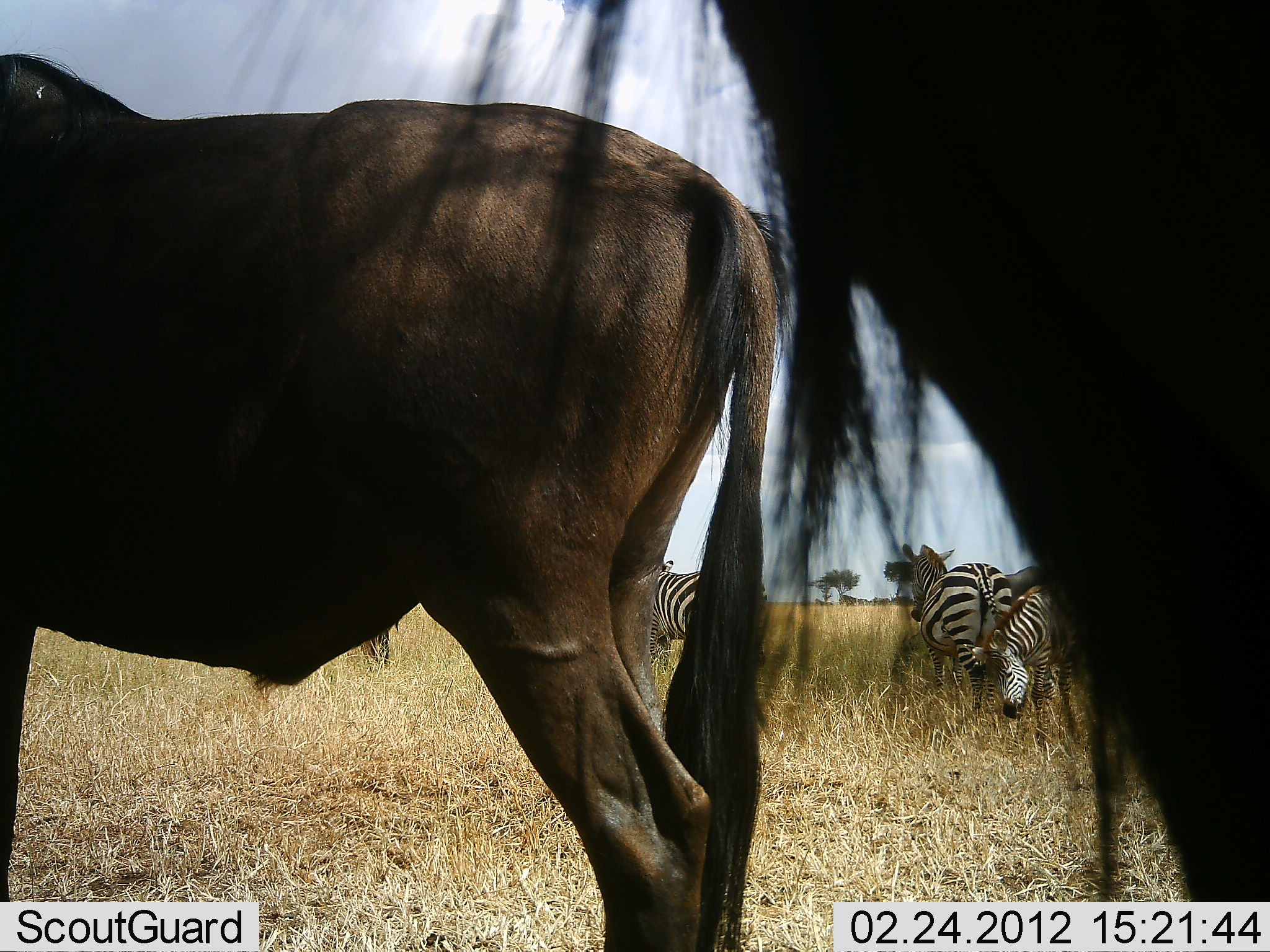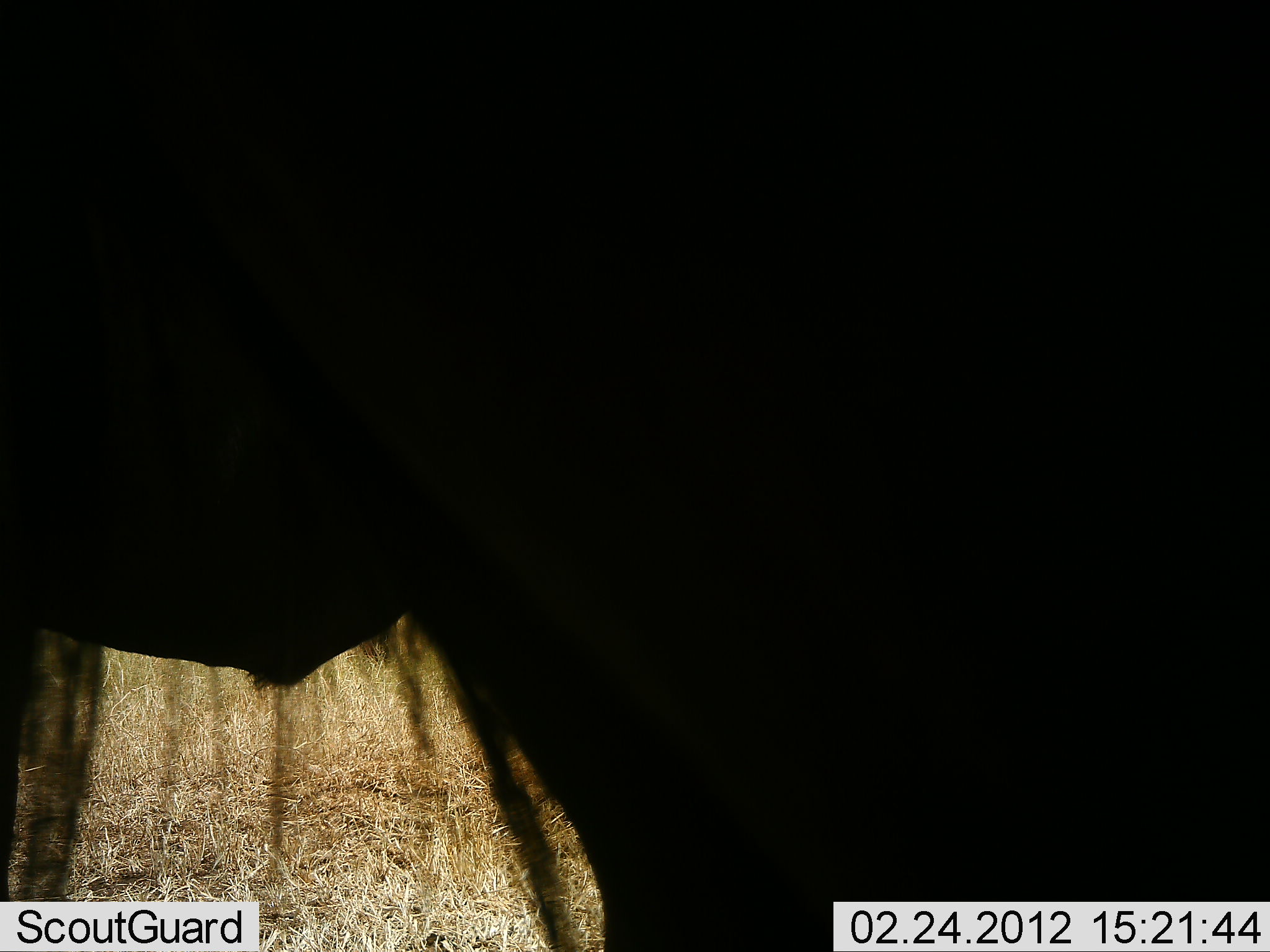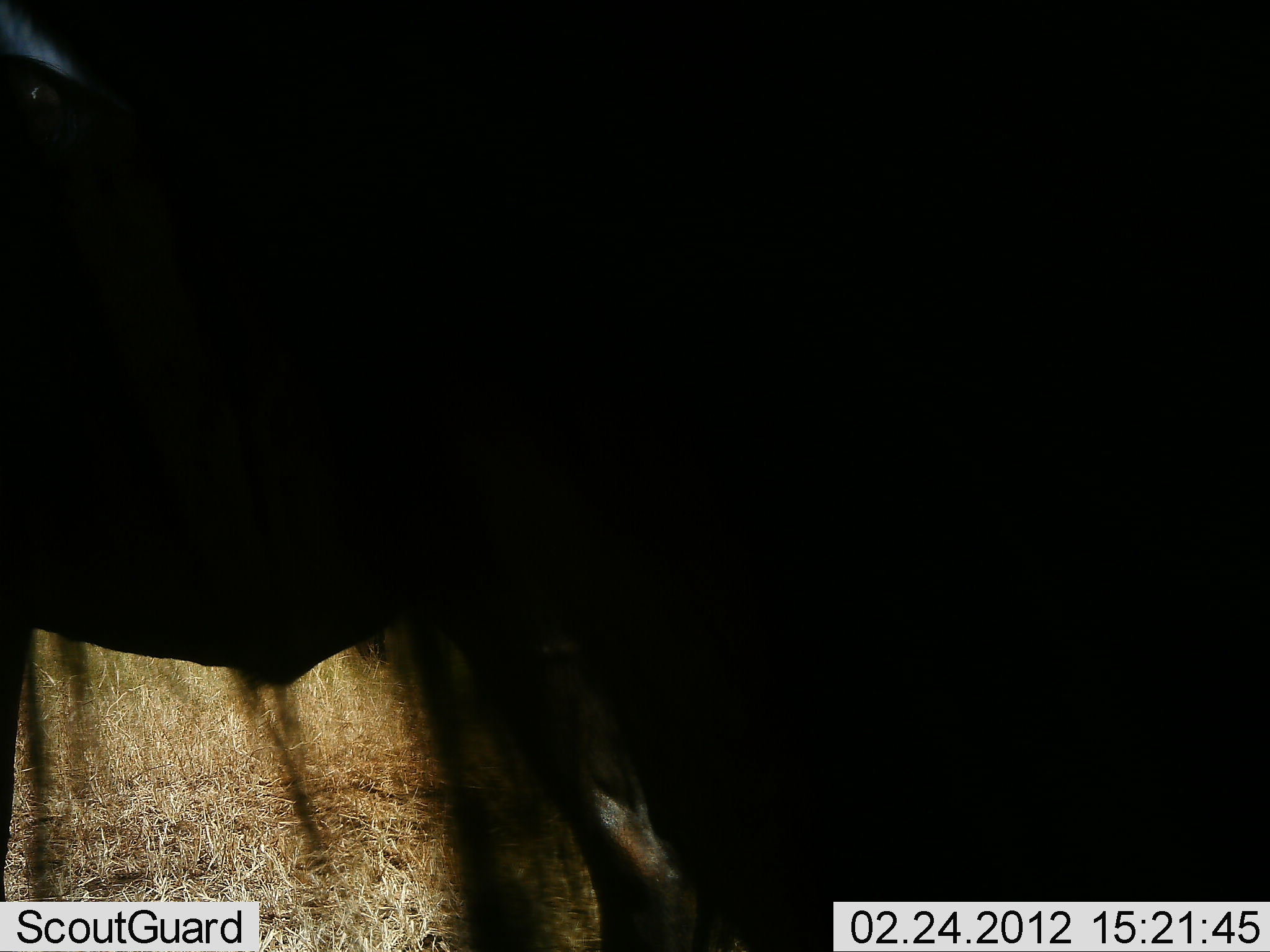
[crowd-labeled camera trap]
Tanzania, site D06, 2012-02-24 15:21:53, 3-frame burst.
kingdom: Animalia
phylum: Chordata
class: Mammalia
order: Artiodactyla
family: Bovidae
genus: Connochaetes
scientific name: Connochaetes taurinus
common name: blue wildebeest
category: wildebeest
Wildebeest (blue wildebeest) (Connochaetes taurinus), count 2. Behavior (volunteer vote fractions): standing 92%, resting 0%, moving 23%, interacting 0%. Young present (vote fraction): 0%. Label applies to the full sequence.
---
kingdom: Animalia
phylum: Chordata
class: Mammalia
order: Perissodactyla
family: Equidae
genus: Equus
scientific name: Equus quagga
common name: plains zebra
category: zebra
Zebra (plains zebra) (Equus quagga), count 3. Behavior (volunteer vote fractions): standing 92%, resting 0%, moving 23%, interacting 0%. Young present (vote fraction): 0%. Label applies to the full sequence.